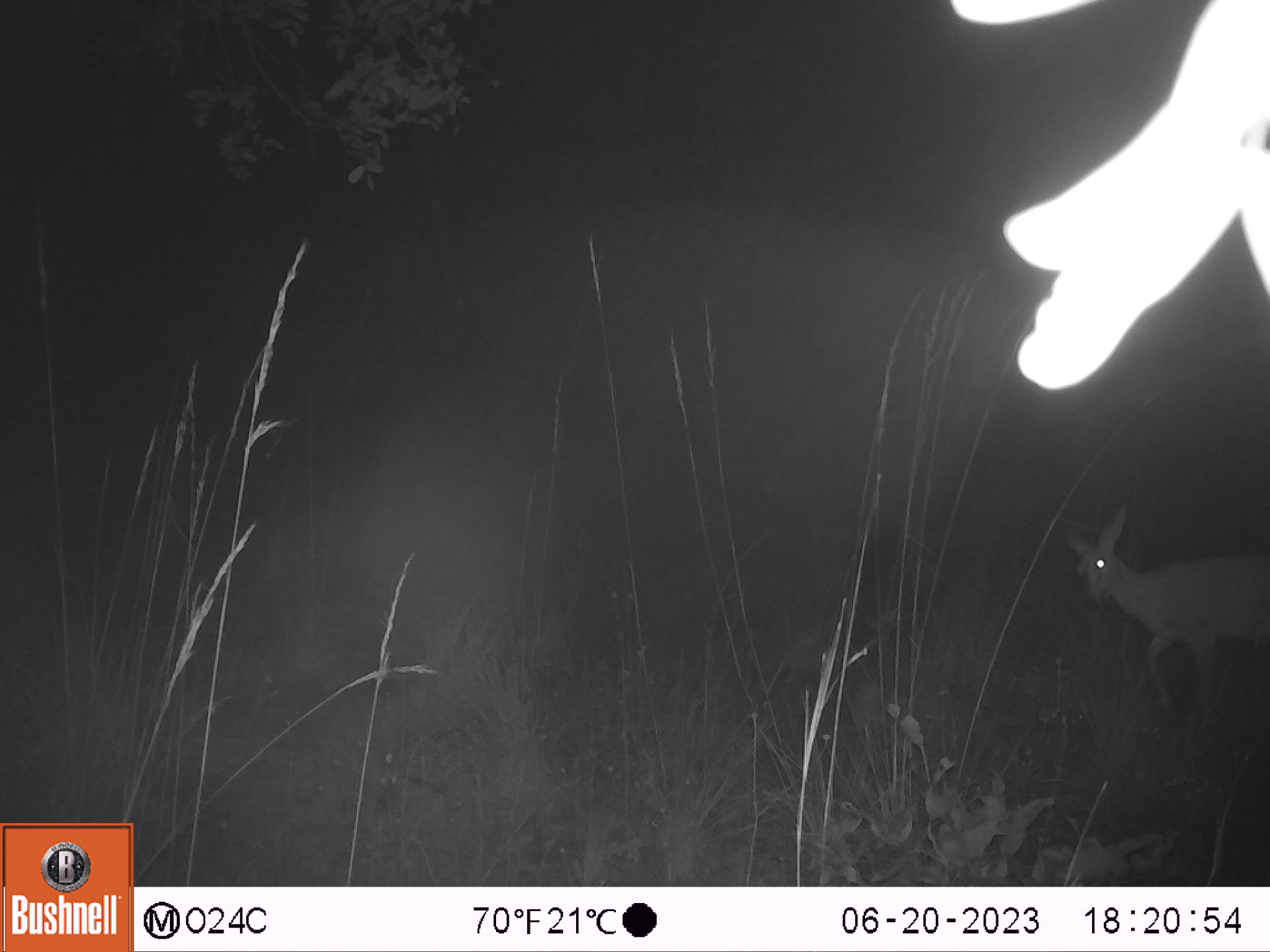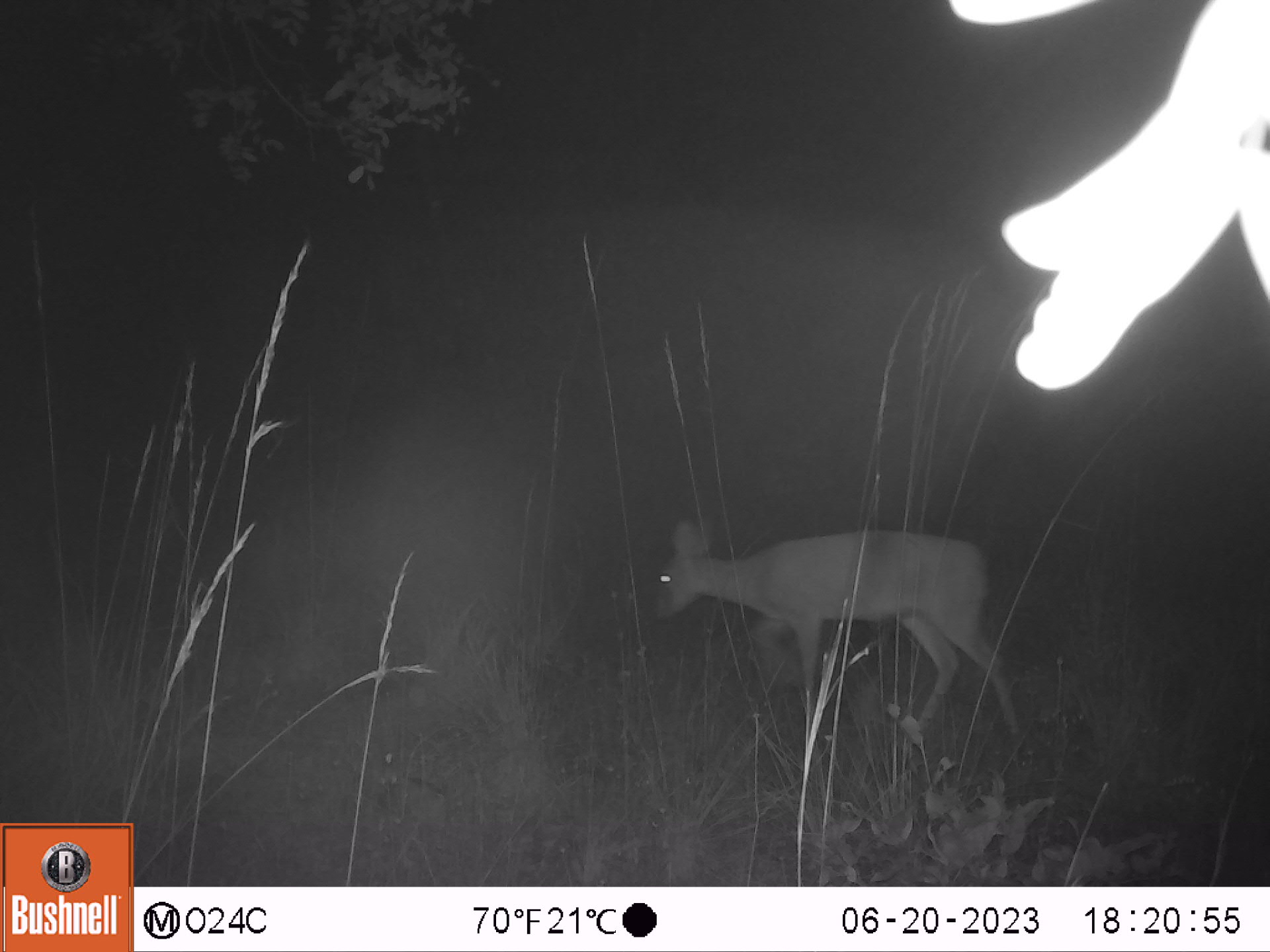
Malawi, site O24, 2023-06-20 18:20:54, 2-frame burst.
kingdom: Animalia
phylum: Chordata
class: Mammalia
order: Artiodactyla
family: Bovidae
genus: Sylvicapra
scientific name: Sylvicapra grimmia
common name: common duiker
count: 1